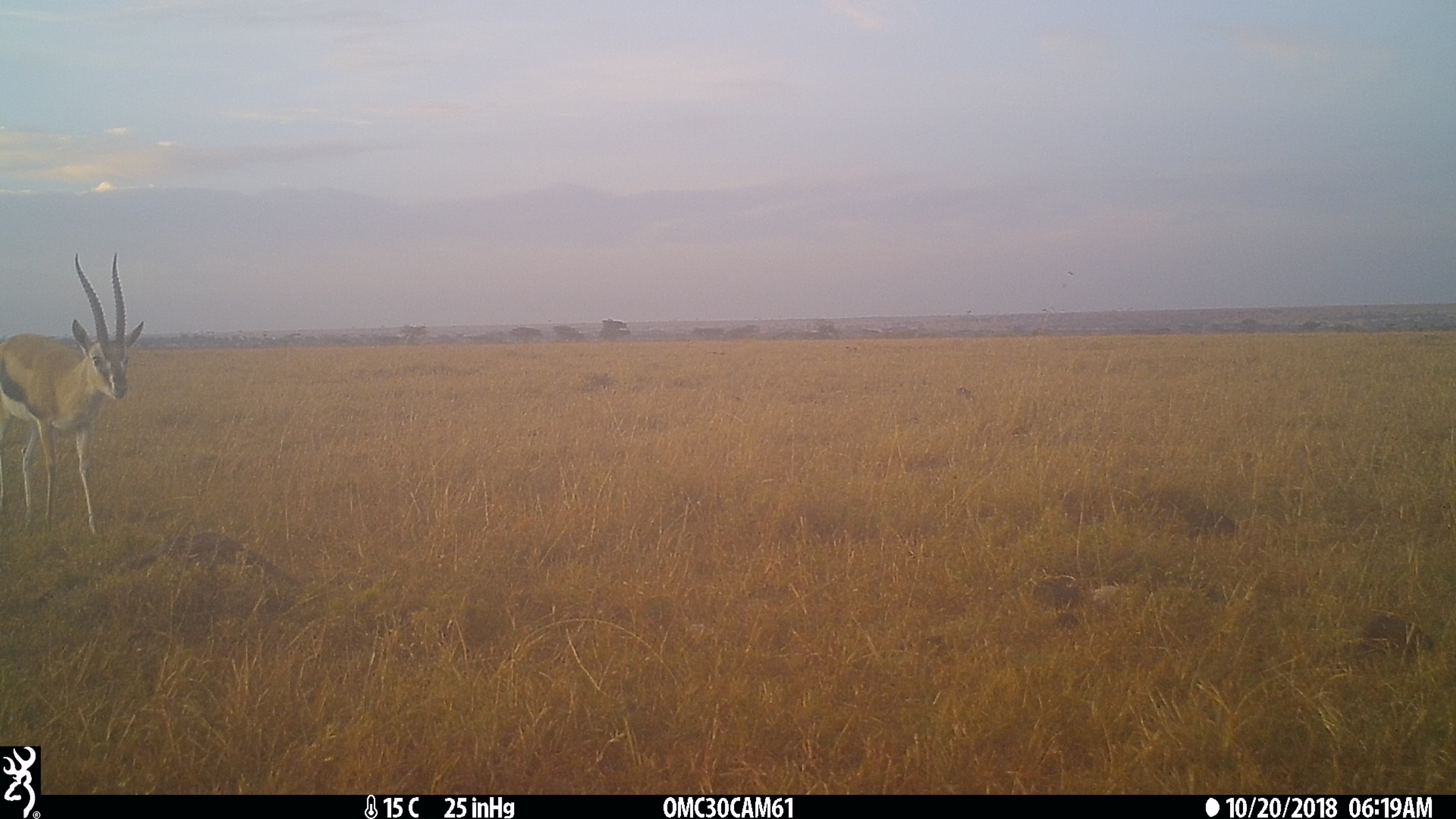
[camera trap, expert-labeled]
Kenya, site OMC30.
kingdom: Animalia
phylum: Chordata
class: Mammalia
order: Artiodactyla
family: Bovidae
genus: Eudorcas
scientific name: Eudorcas thomsonii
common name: thomon's gazelle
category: gazelle thomsons